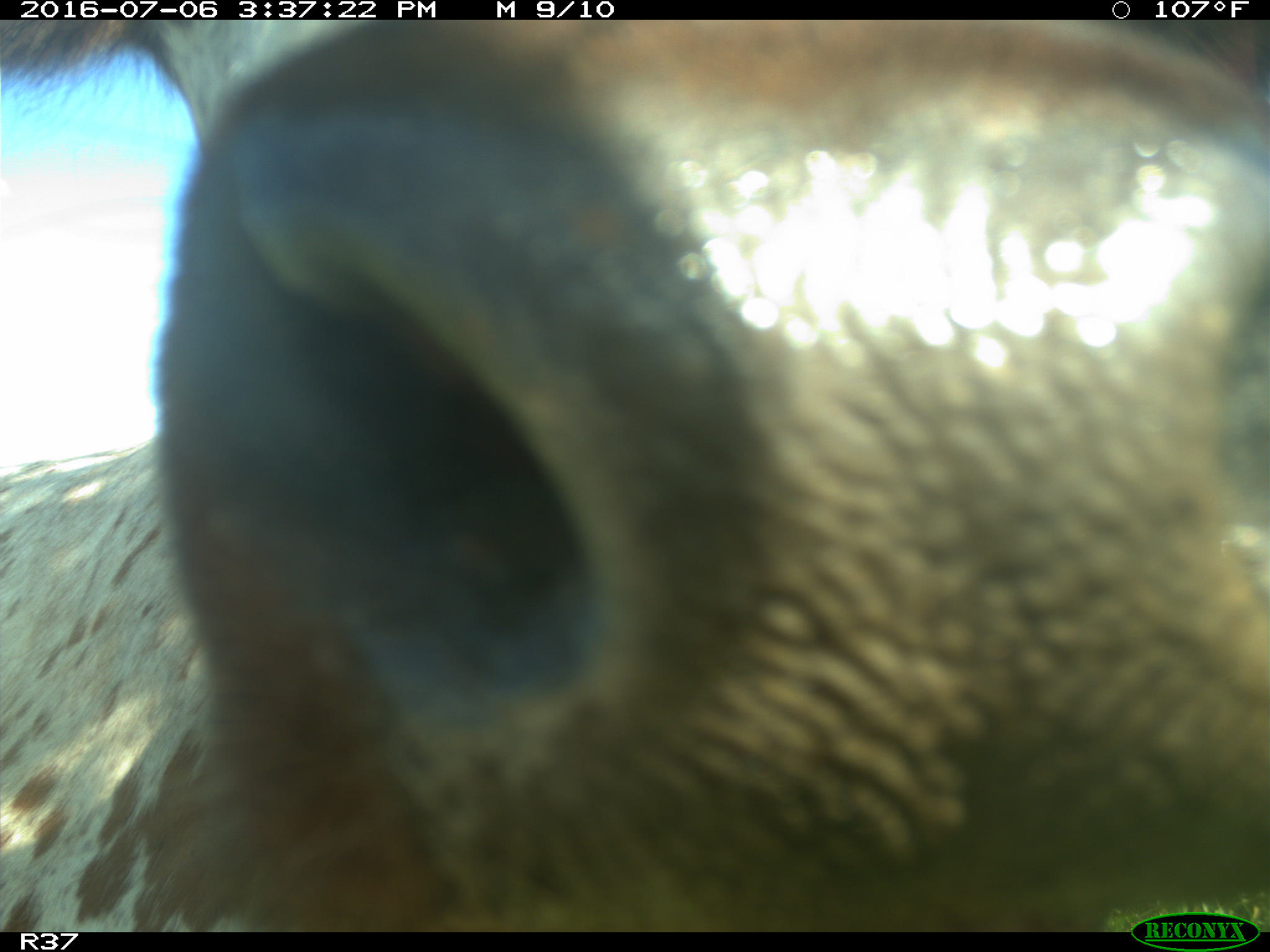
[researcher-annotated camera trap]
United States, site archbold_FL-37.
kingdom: Animalia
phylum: Chordata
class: Mammalia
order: Artiodactyla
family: Bovidae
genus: Bos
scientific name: Bos taurus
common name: domestic cow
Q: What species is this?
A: Bos taurus (domestic cow).